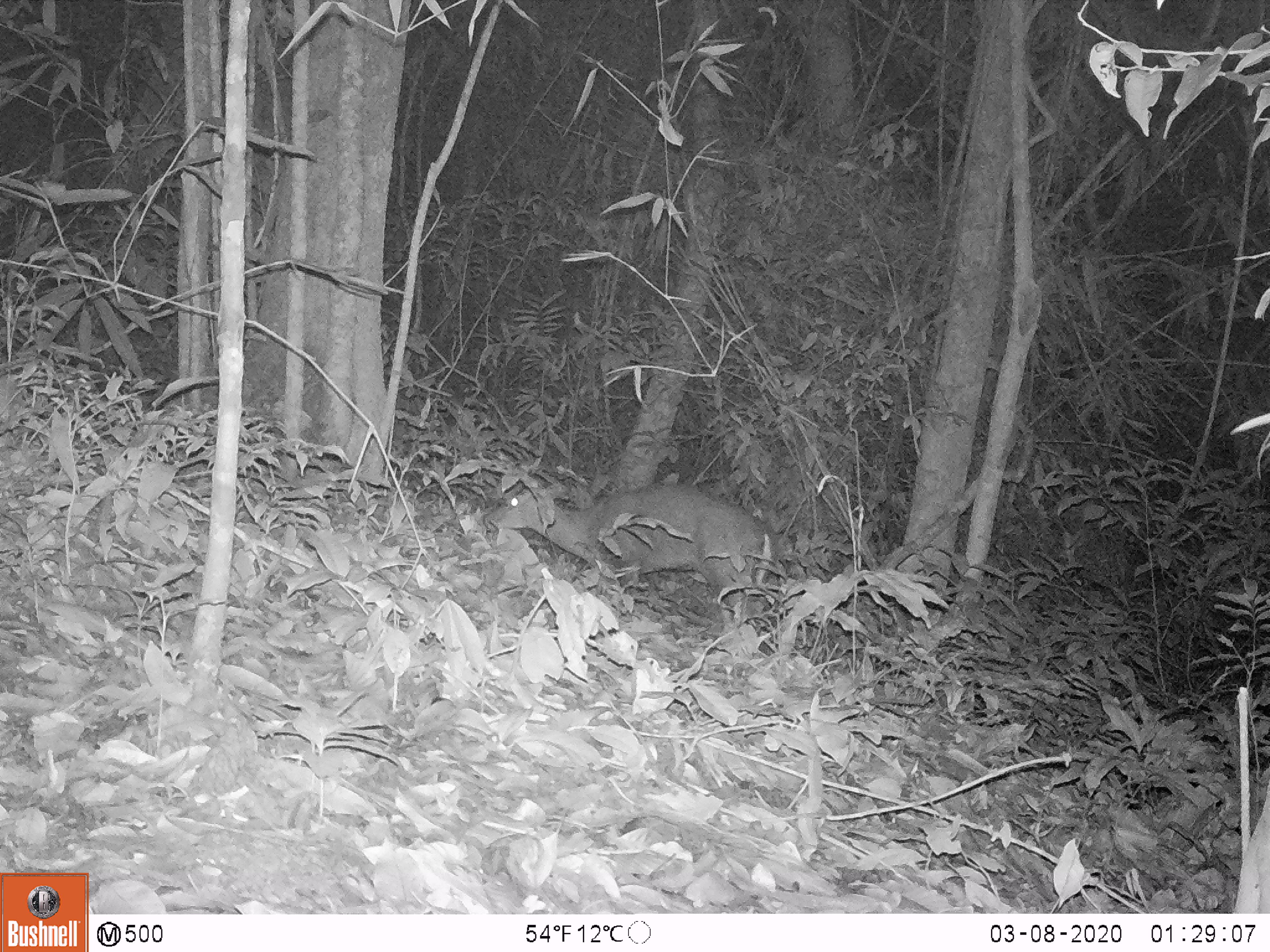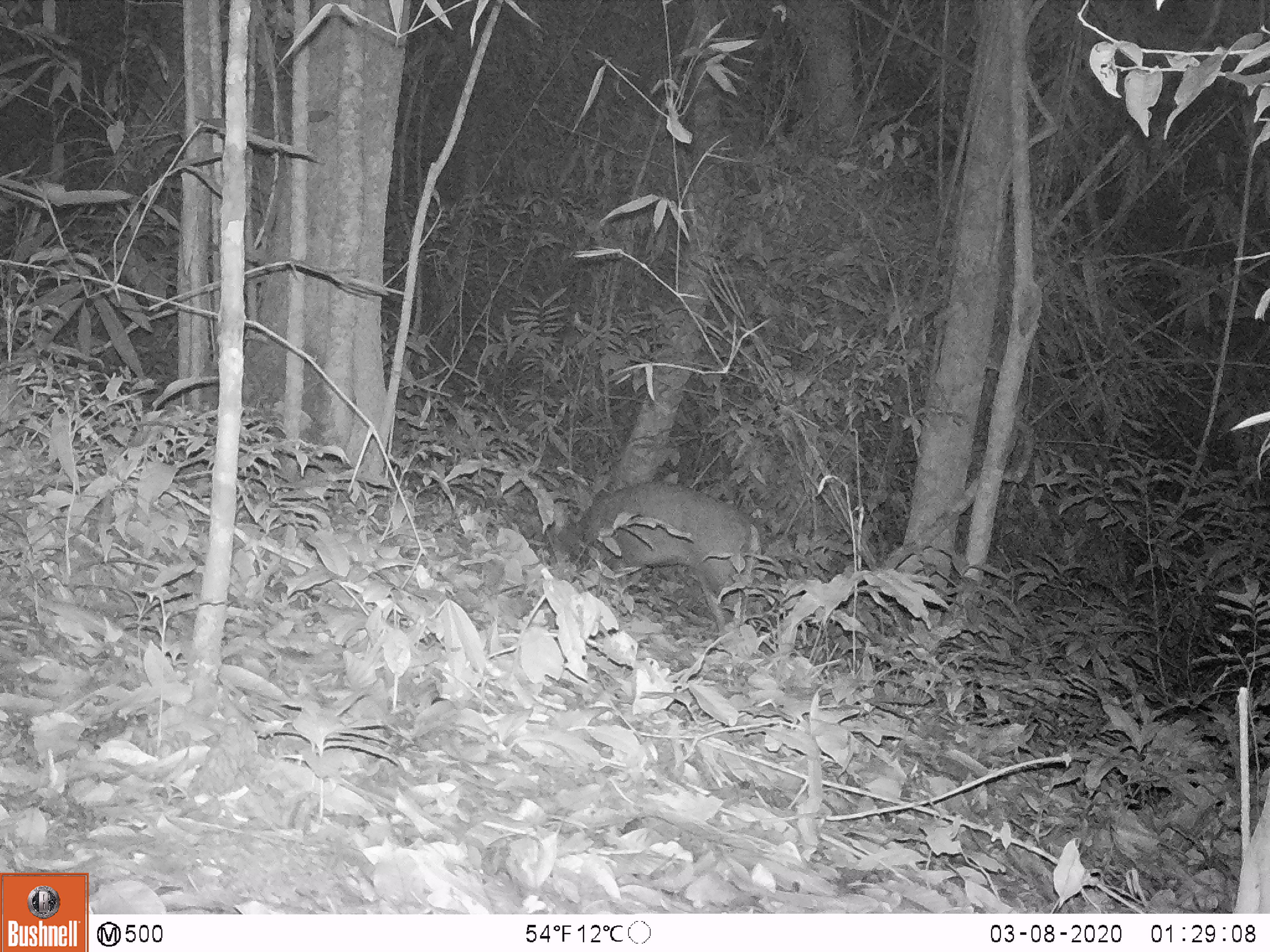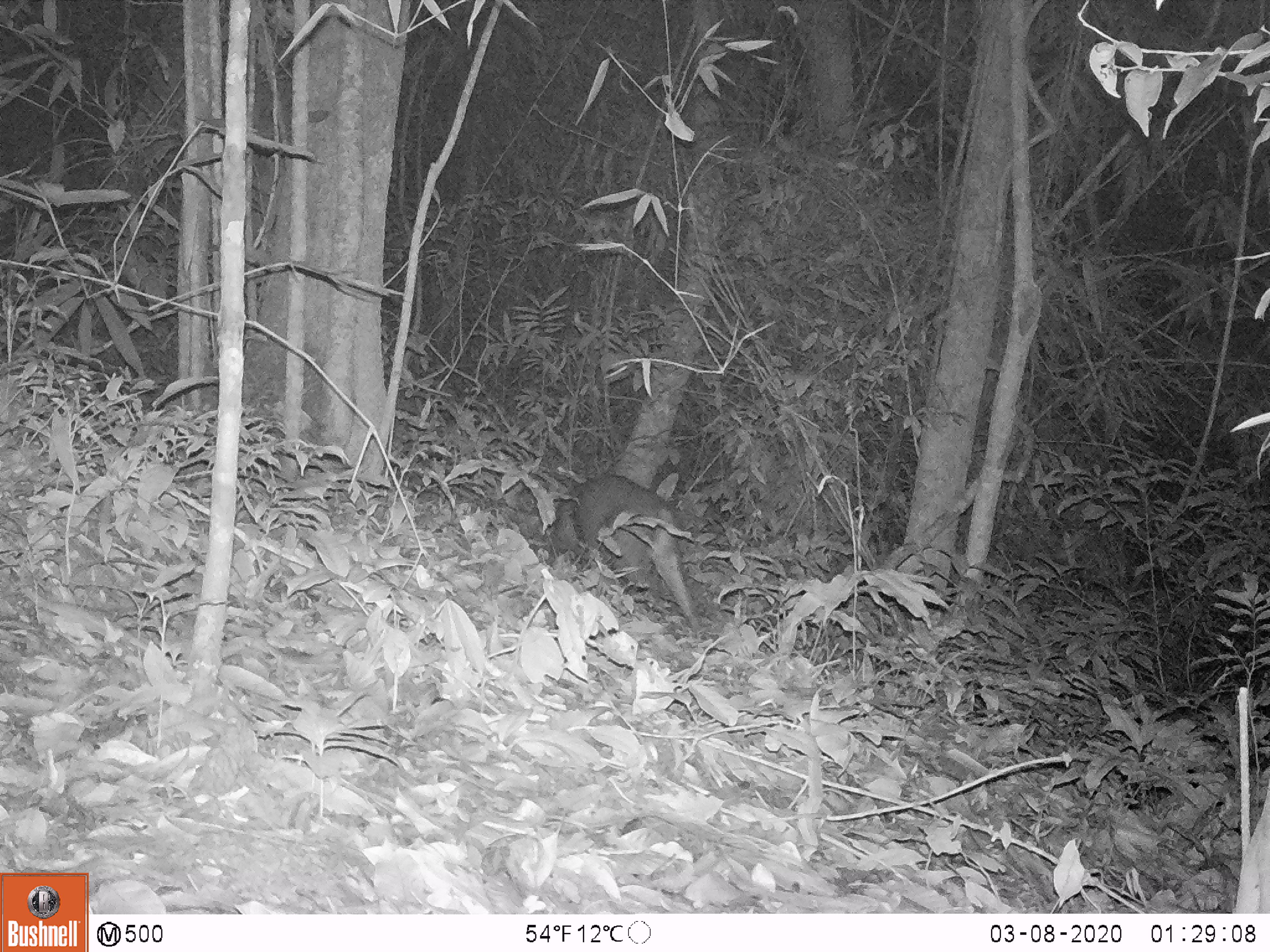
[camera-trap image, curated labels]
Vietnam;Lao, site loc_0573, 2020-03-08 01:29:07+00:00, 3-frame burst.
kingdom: Animalia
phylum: Chordata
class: Mammalia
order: Artiodactyla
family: Cervidae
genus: Muntiacus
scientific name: Muntiacus rooseveltorum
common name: roosevelt's muntjac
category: roosevelts muntjac group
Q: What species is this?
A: Roosevelts muntjac group (roosevelt's muntjac) (Muntiacus rooseveltorum).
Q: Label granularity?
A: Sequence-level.